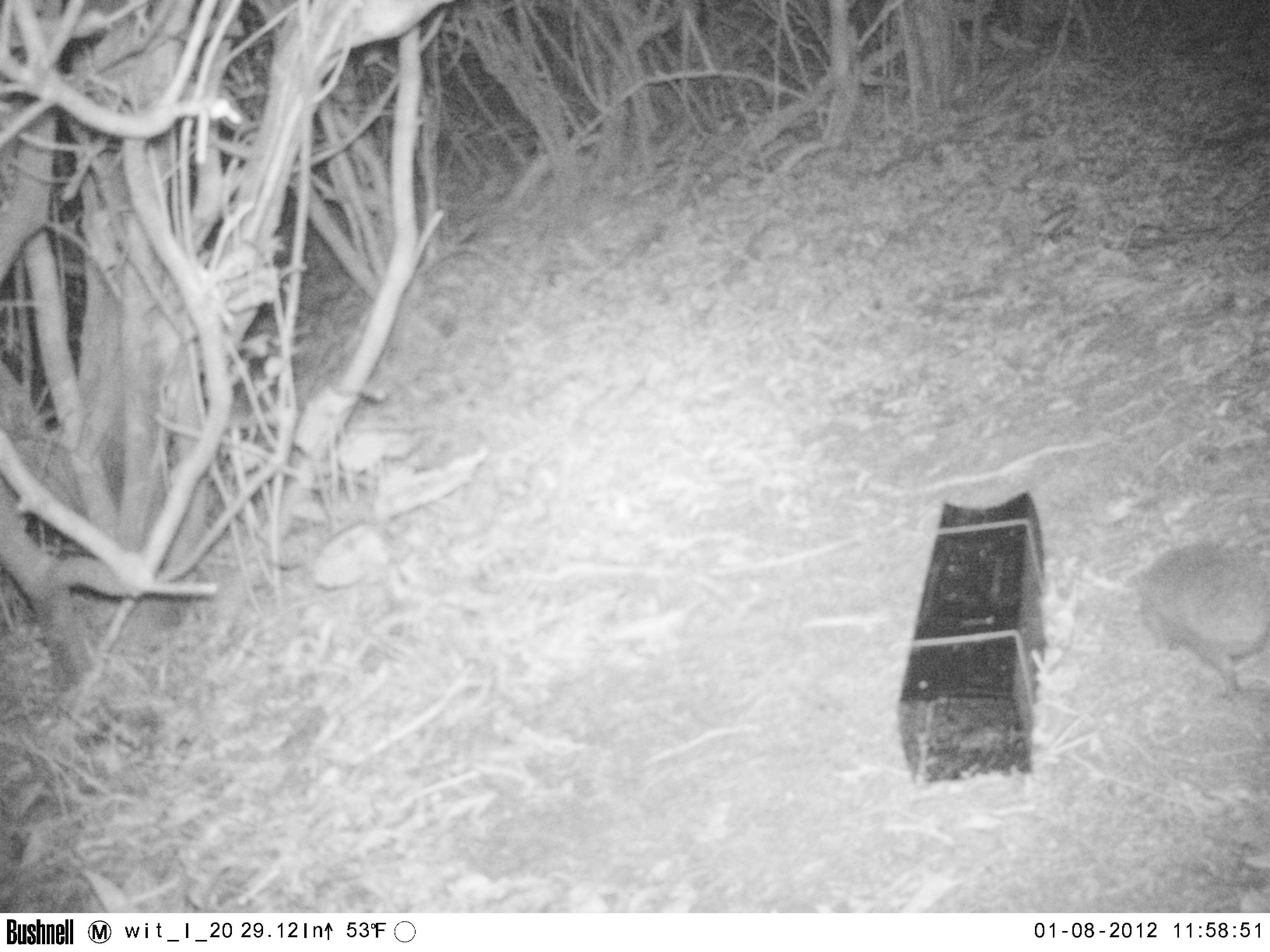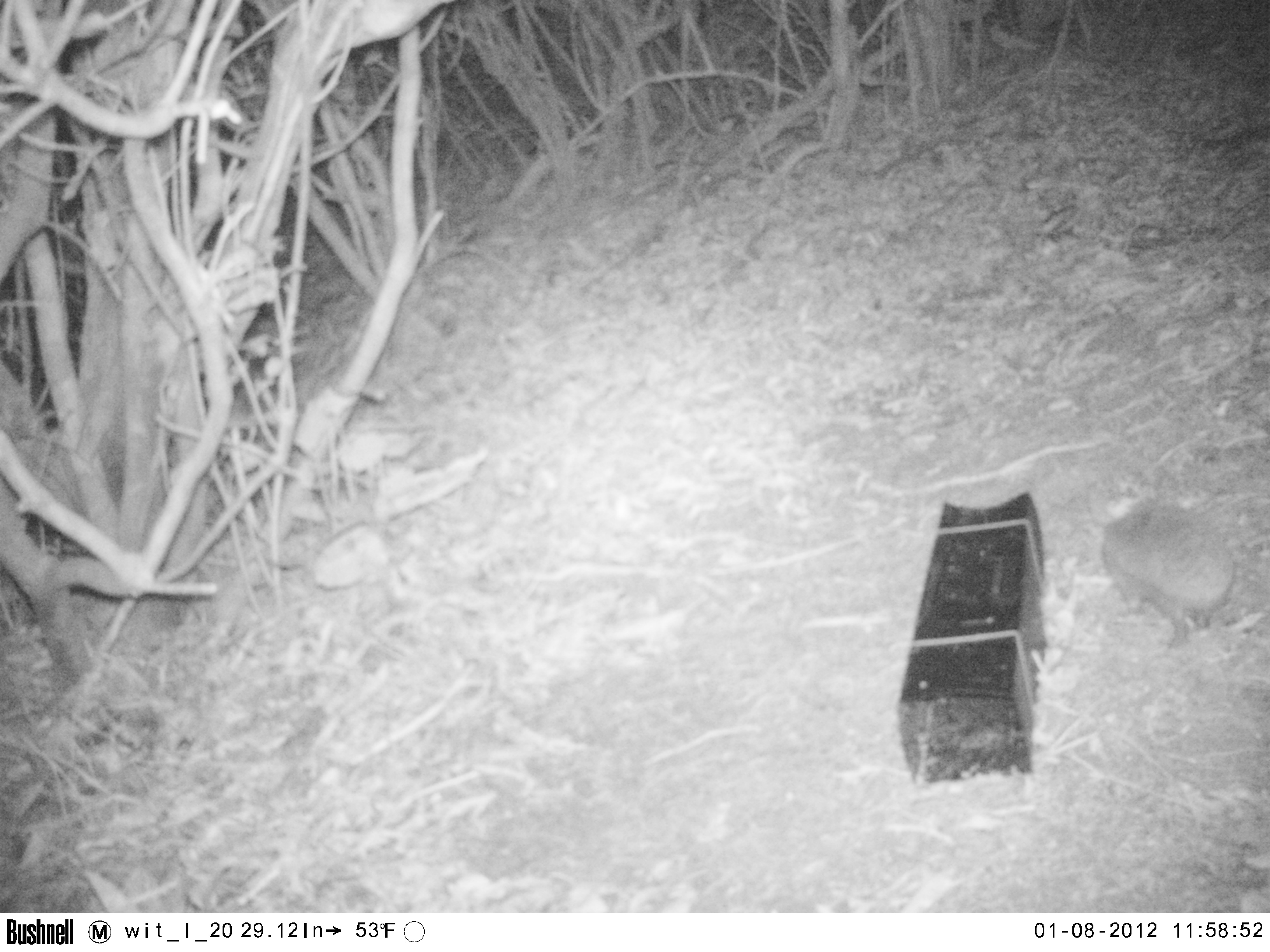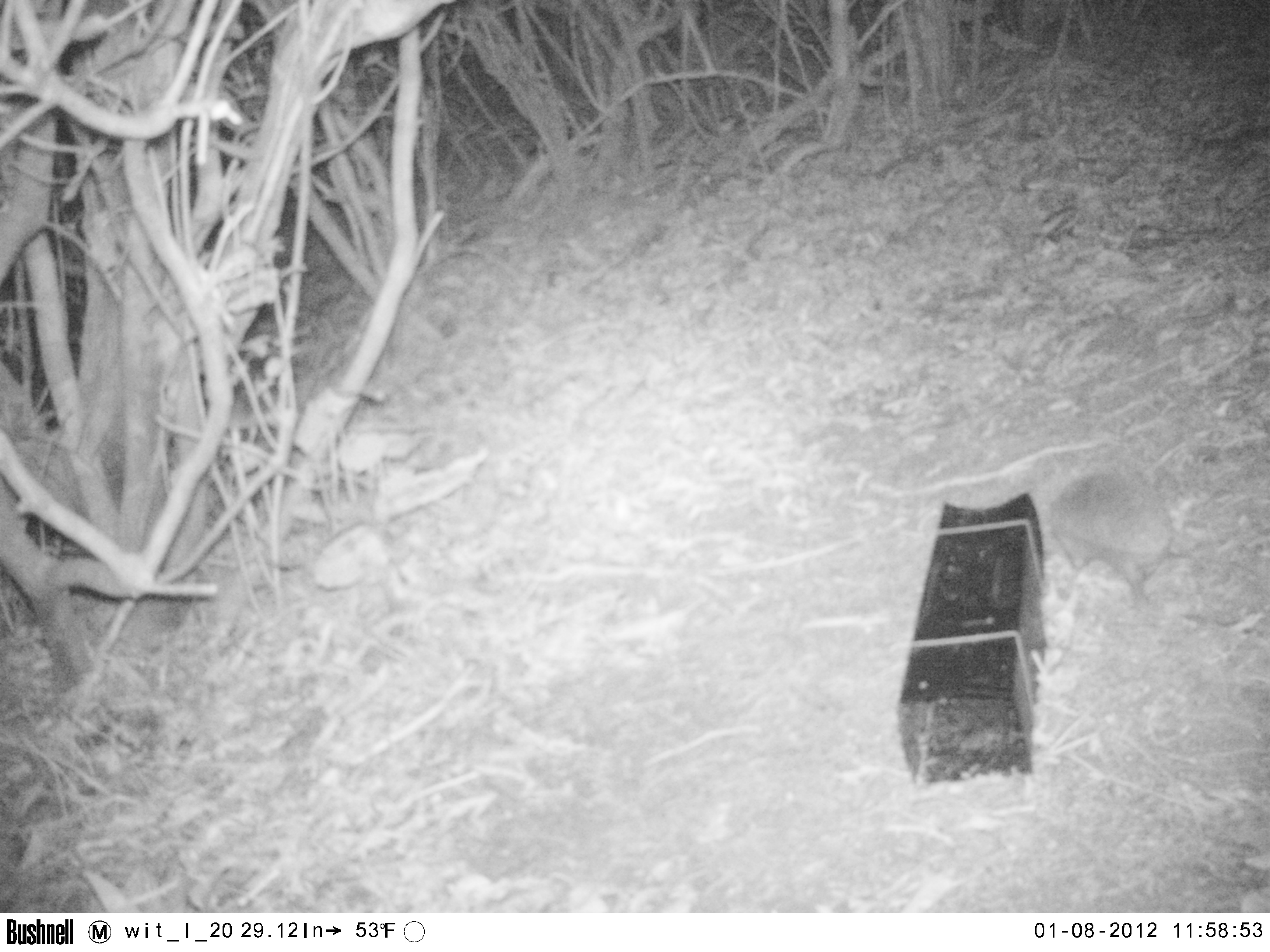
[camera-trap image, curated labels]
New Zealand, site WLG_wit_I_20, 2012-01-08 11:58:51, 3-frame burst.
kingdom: Animalia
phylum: Chordata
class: Mammalia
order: Eulipotyphla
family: Erinaceidae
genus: Erinaceus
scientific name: Erinaceus europaeus europaeus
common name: european hedgehog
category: hedgehog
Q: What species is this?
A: Hedgehog (european hedgehog) (Erinaceus europaeus europaeus).